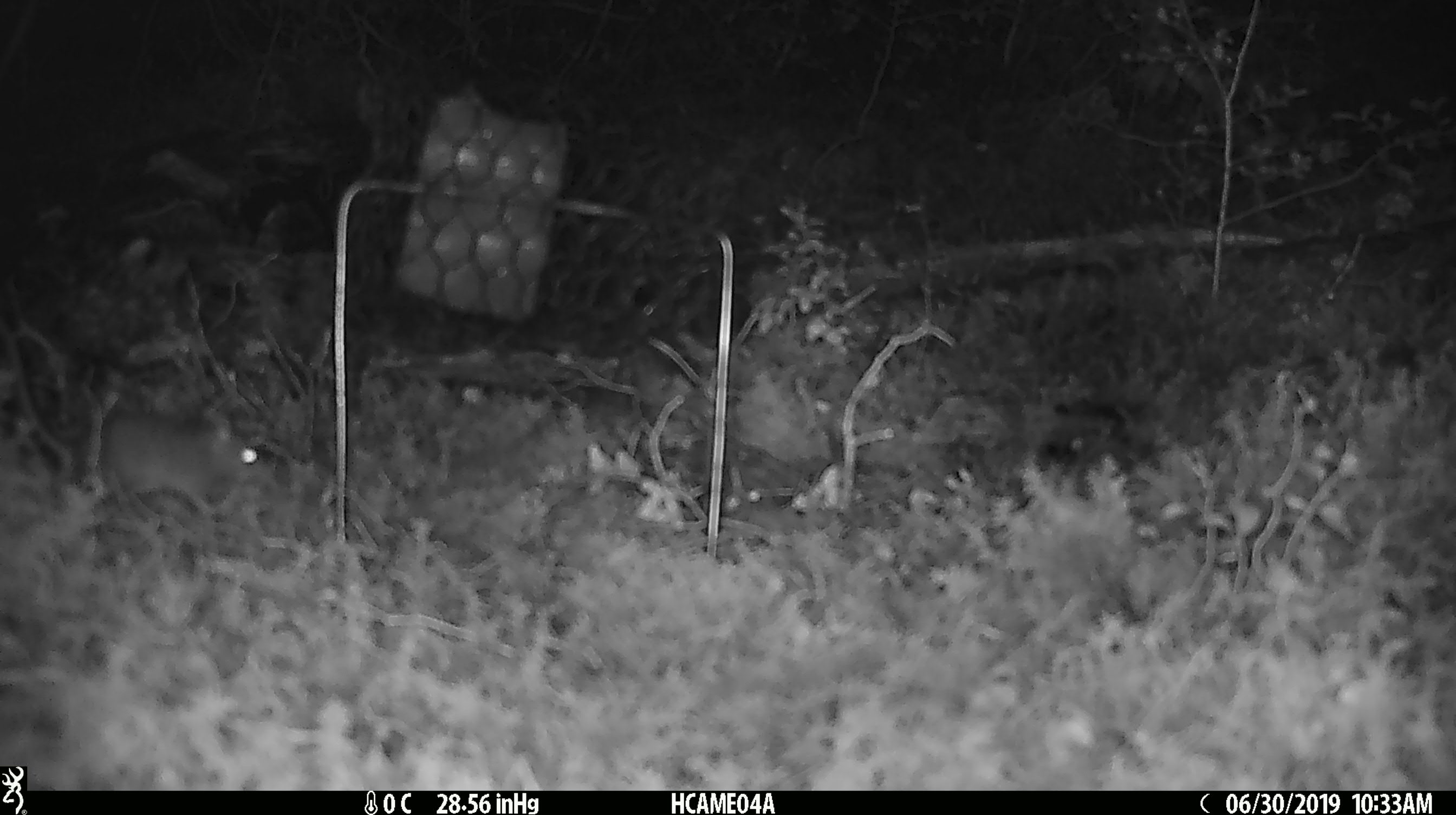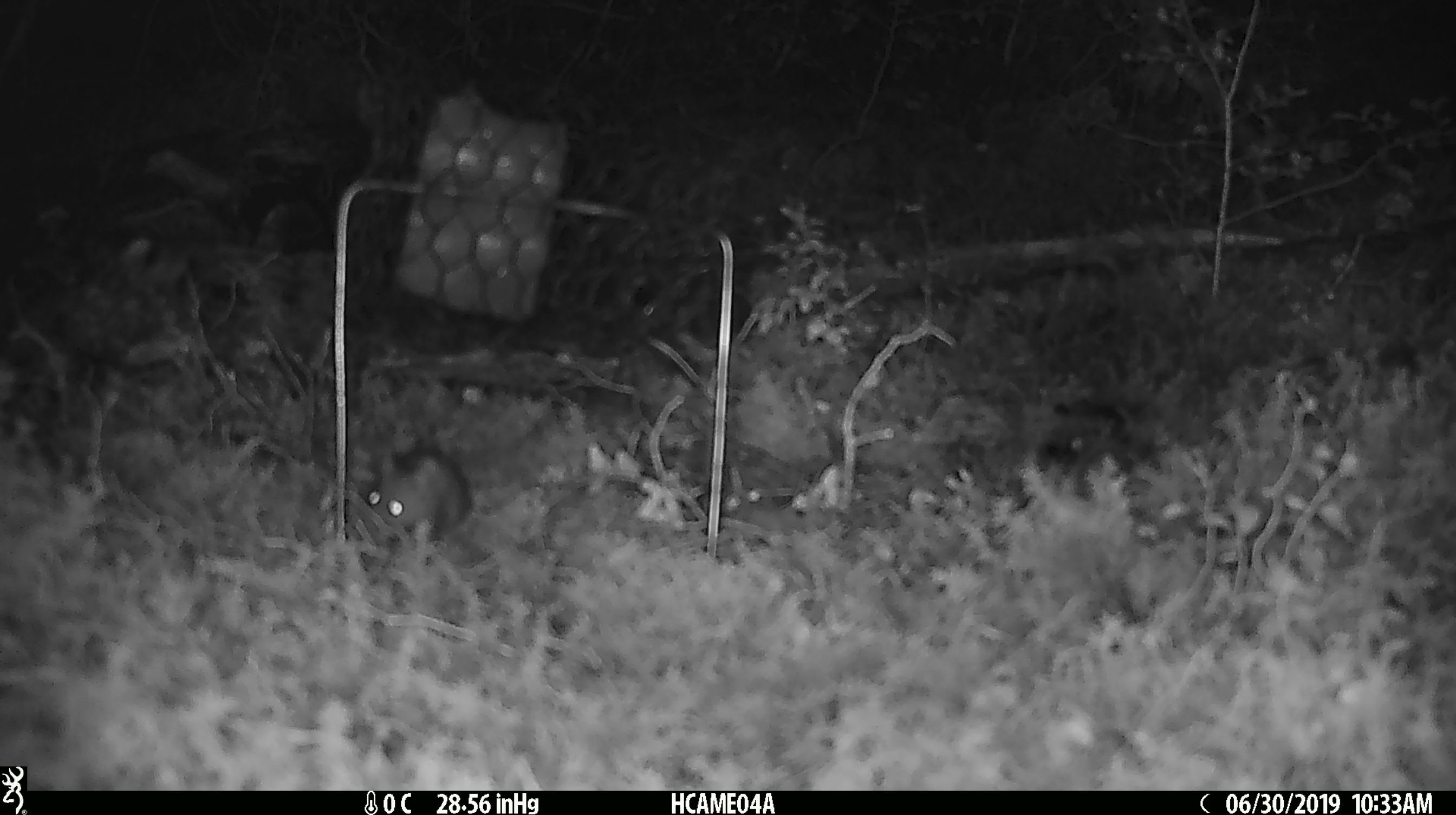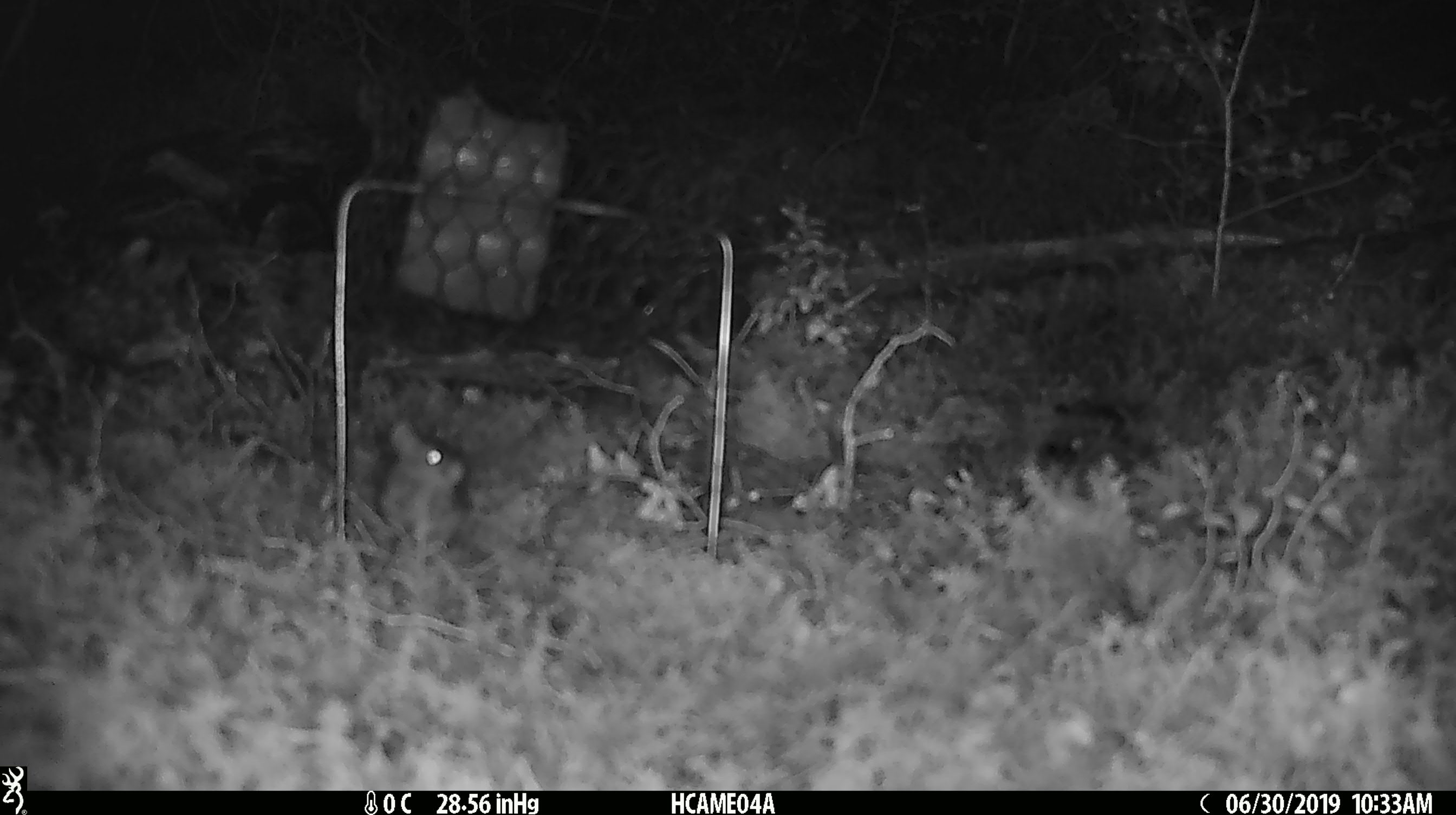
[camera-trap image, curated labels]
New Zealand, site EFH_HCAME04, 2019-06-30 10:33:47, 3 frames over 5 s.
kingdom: Animalia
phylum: Chordata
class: Mammalia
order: Rodentia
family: Muridae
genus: Mus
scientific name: Mus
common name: mouse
Mouse (Mus).